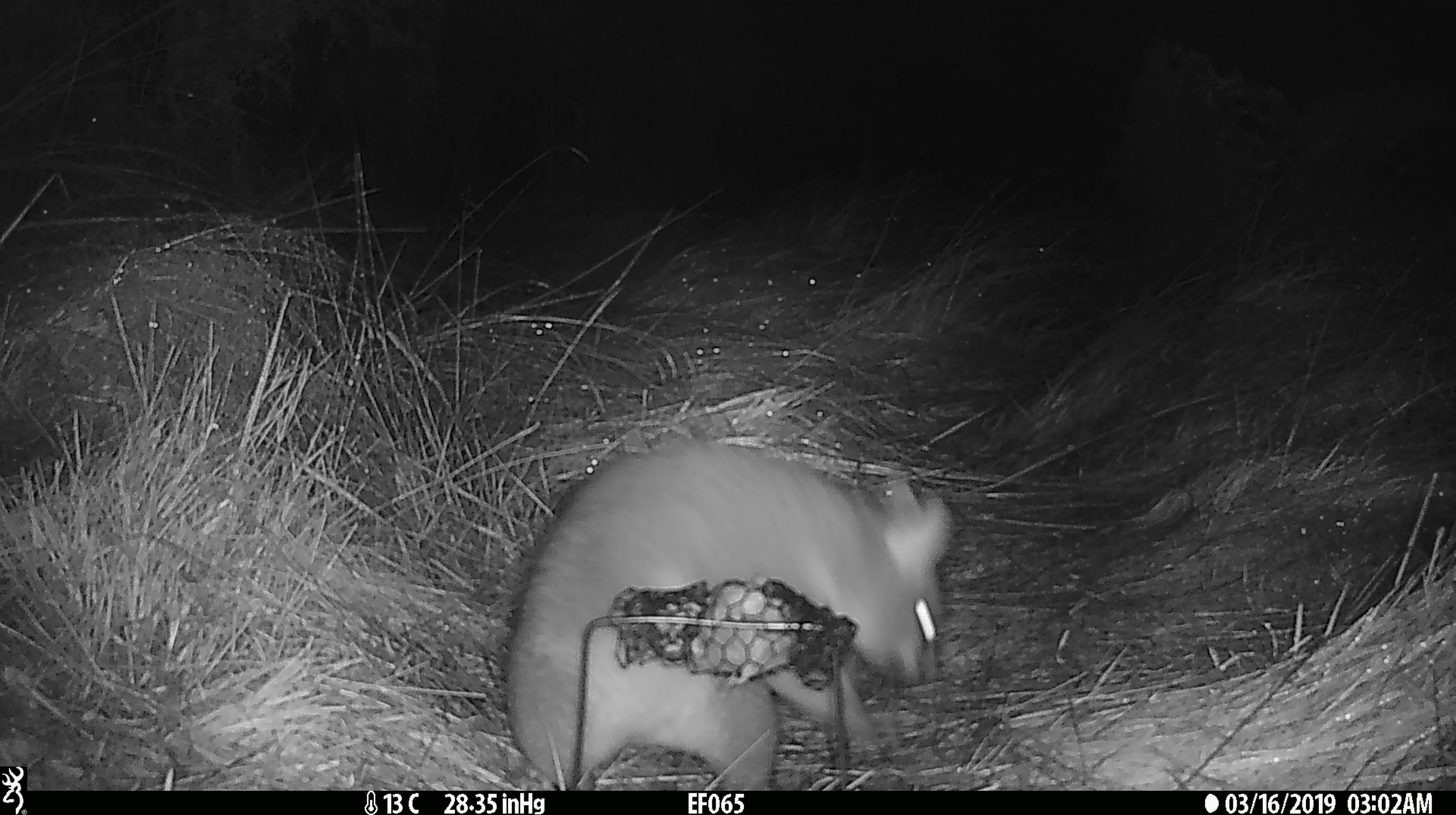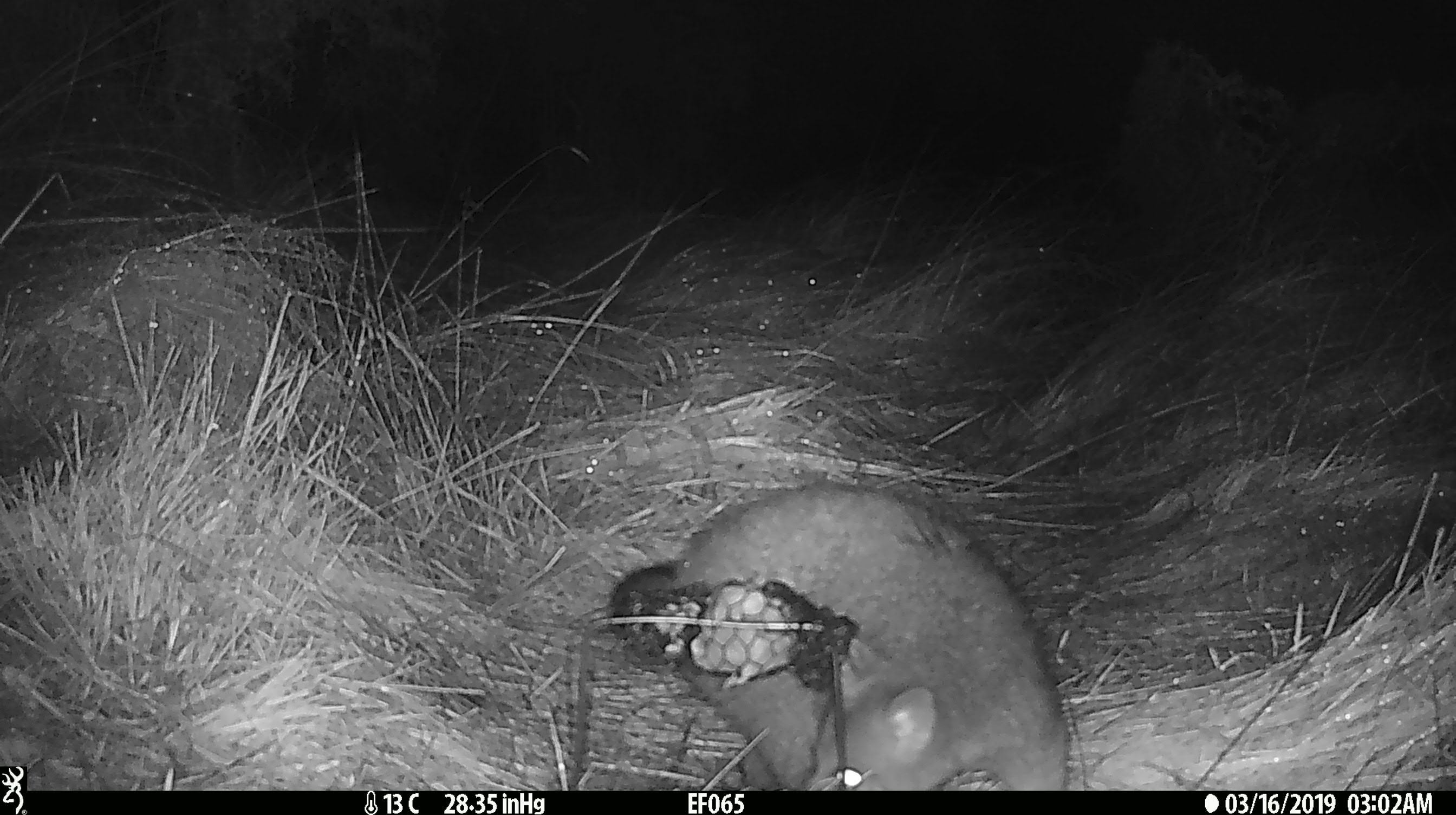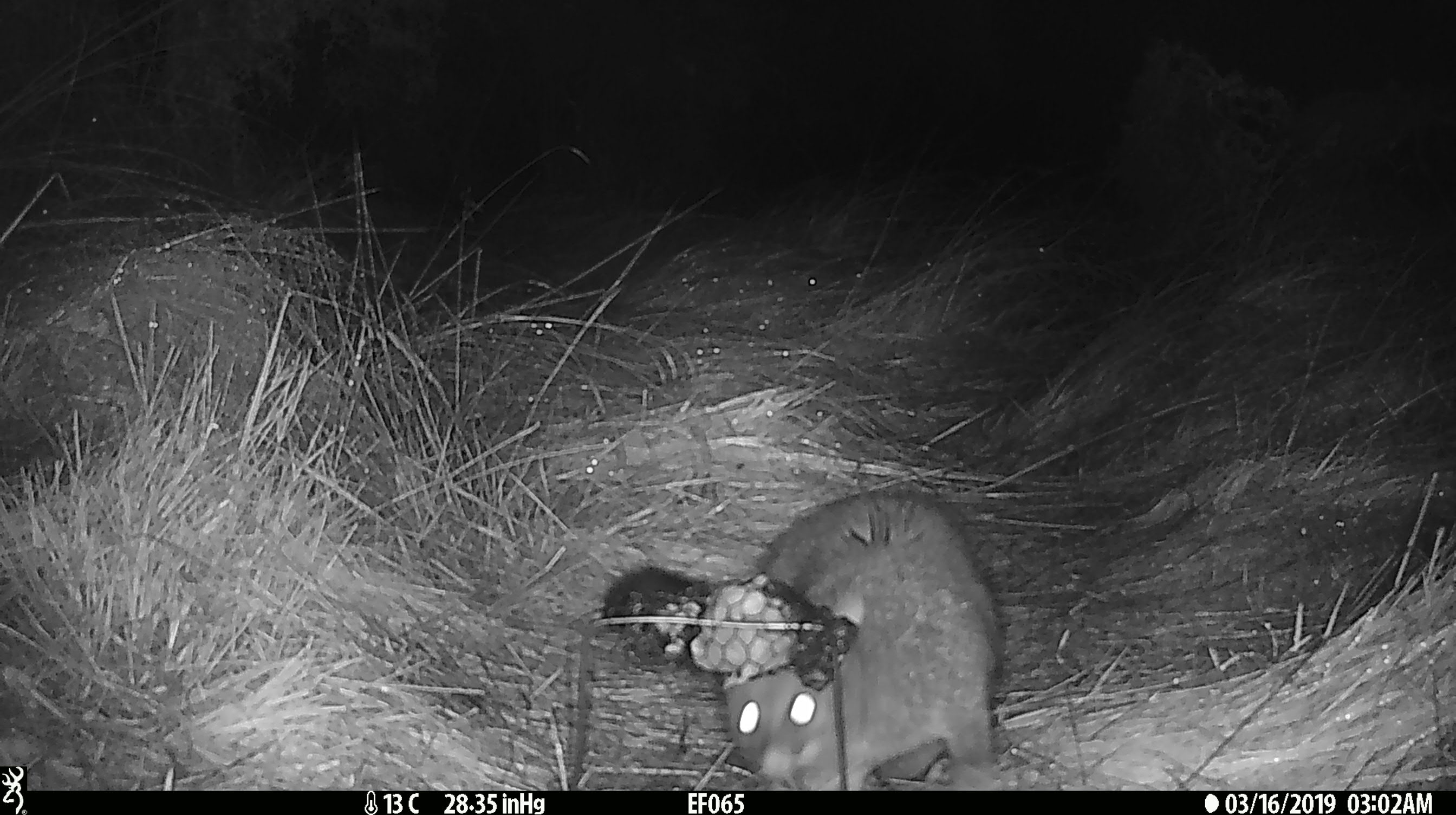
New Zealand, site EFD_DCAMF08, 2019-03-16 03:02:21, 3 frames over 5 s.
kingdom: Animalia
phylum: Chordata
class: Mammalia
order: Diprotodontia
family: Phalangeridae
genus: Trichosurus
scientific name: Trichosurus vulpecula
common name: common brushtail possum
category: possum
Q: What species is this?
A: Possum (common brushtail possum) (Trichosurus vulpecula).